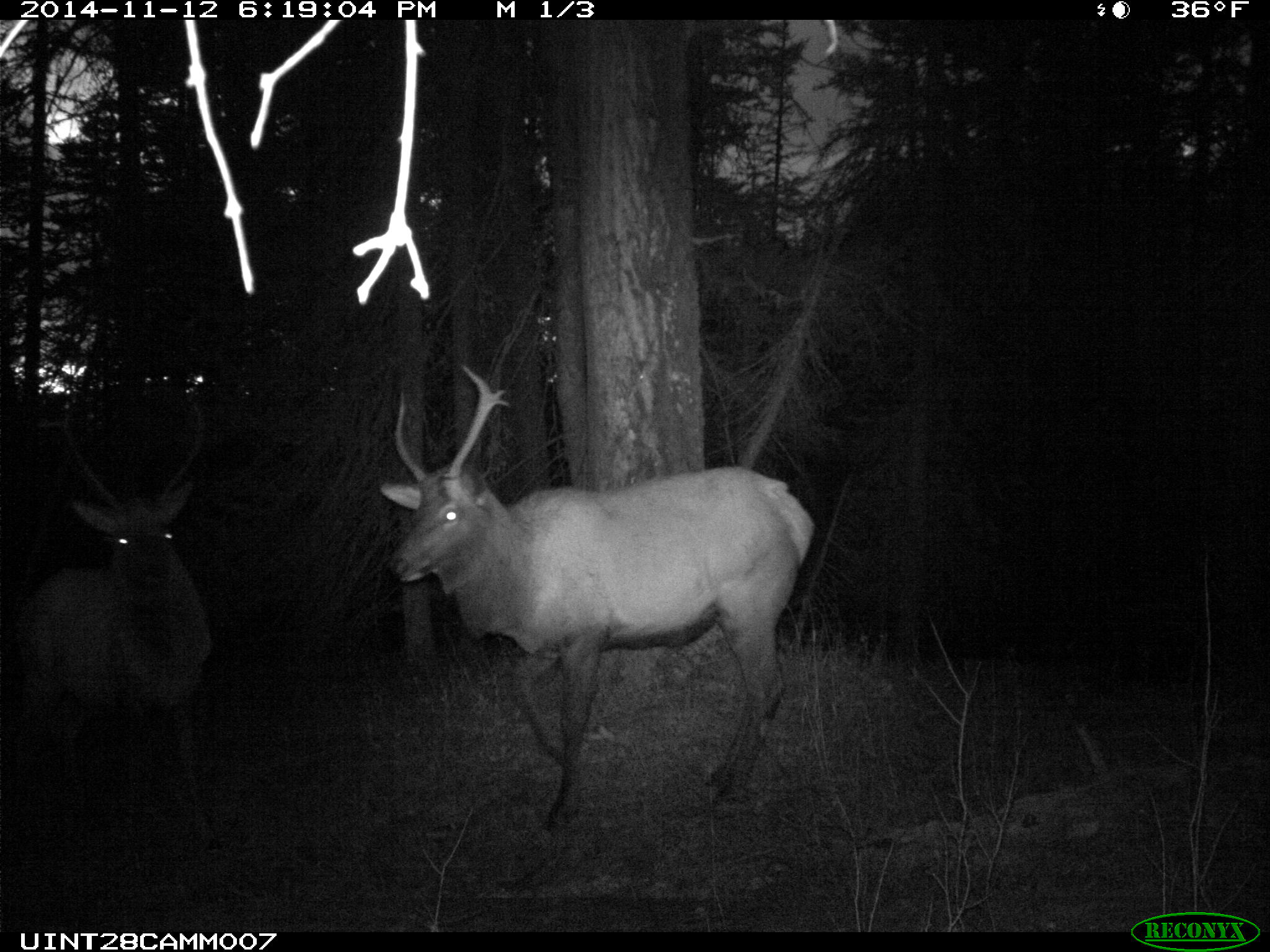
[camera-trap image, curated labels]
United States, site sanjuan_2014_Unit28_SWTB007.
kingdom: Animalia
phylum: Chordata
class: Mammalia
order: Artiodactyla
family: Cervidae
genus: Cervus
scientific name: Cervus elaphus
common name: red deer